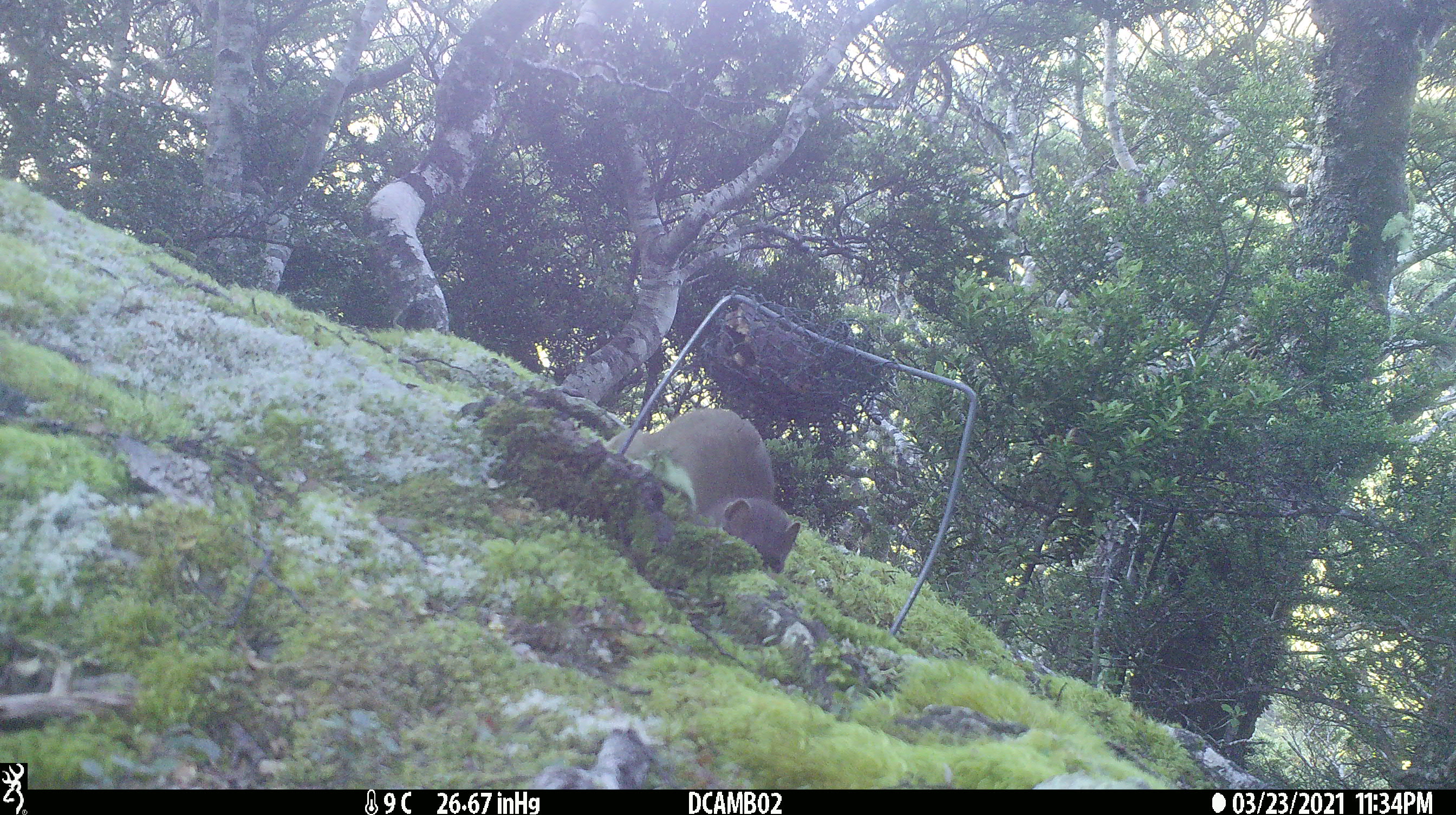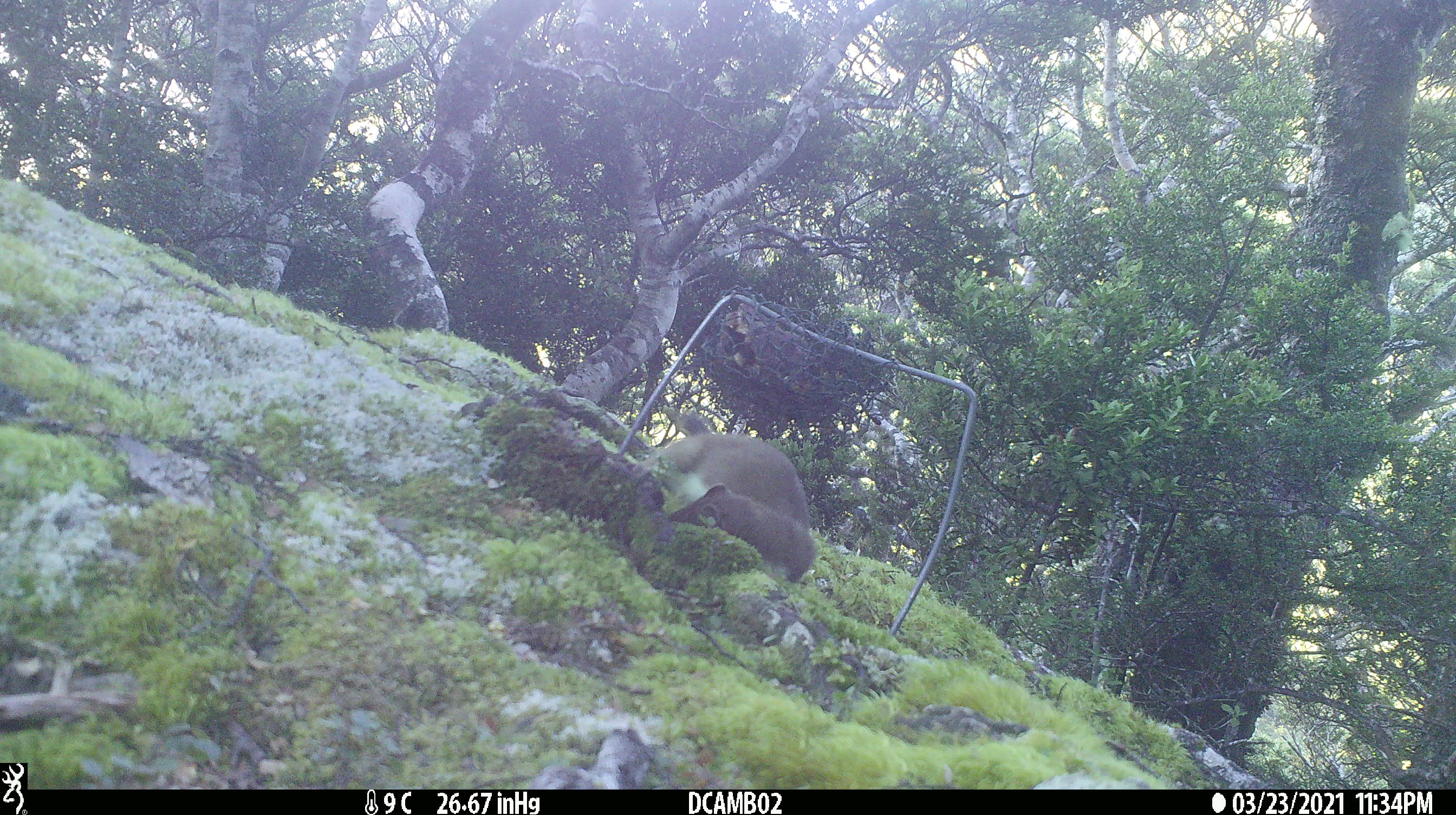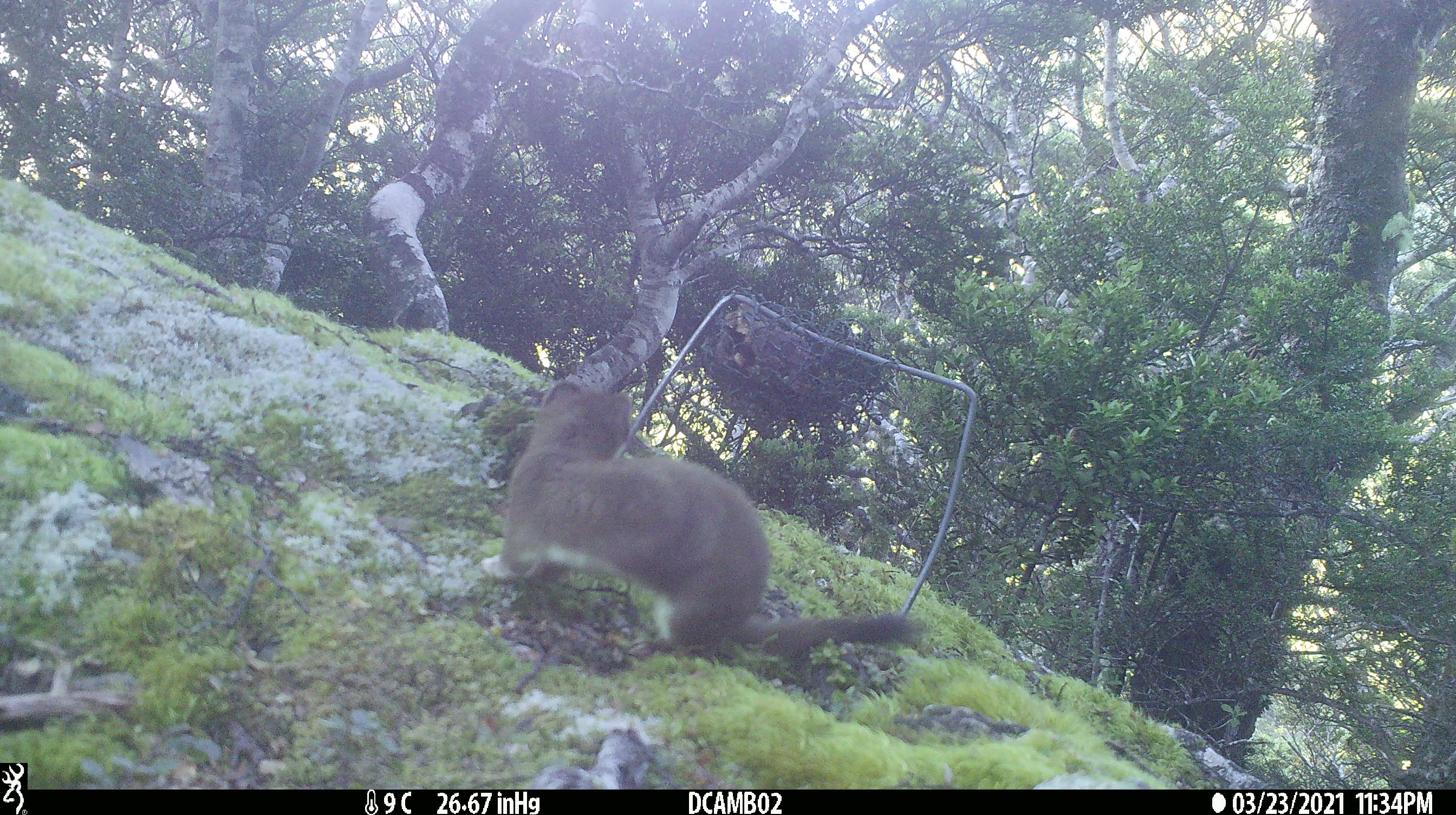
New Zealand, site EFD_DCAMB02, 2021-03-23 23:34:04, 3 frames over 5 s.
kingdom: Animalia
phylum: Chordata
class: Mammalia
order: Carnivora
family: Mustelidae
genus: Mustela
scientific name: Mustela erminea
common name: stoat